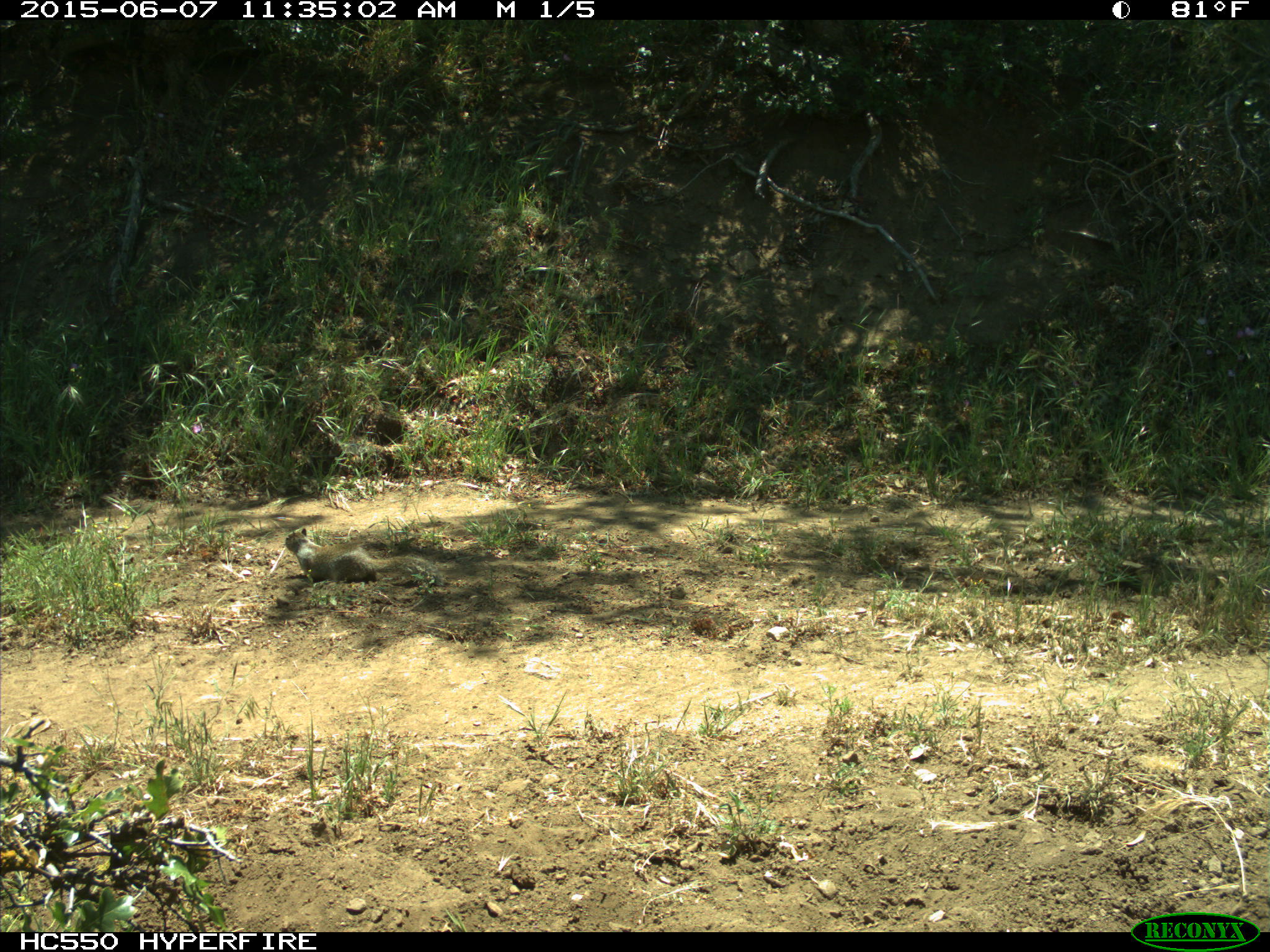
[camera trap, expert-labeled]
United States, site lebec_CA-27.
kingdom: Animalia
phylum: Chordata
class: Mammalia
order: Rodentia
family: Sciuridae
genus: Otospermophilus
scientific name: Otospermophilus beecheyi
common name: california ground squirrel